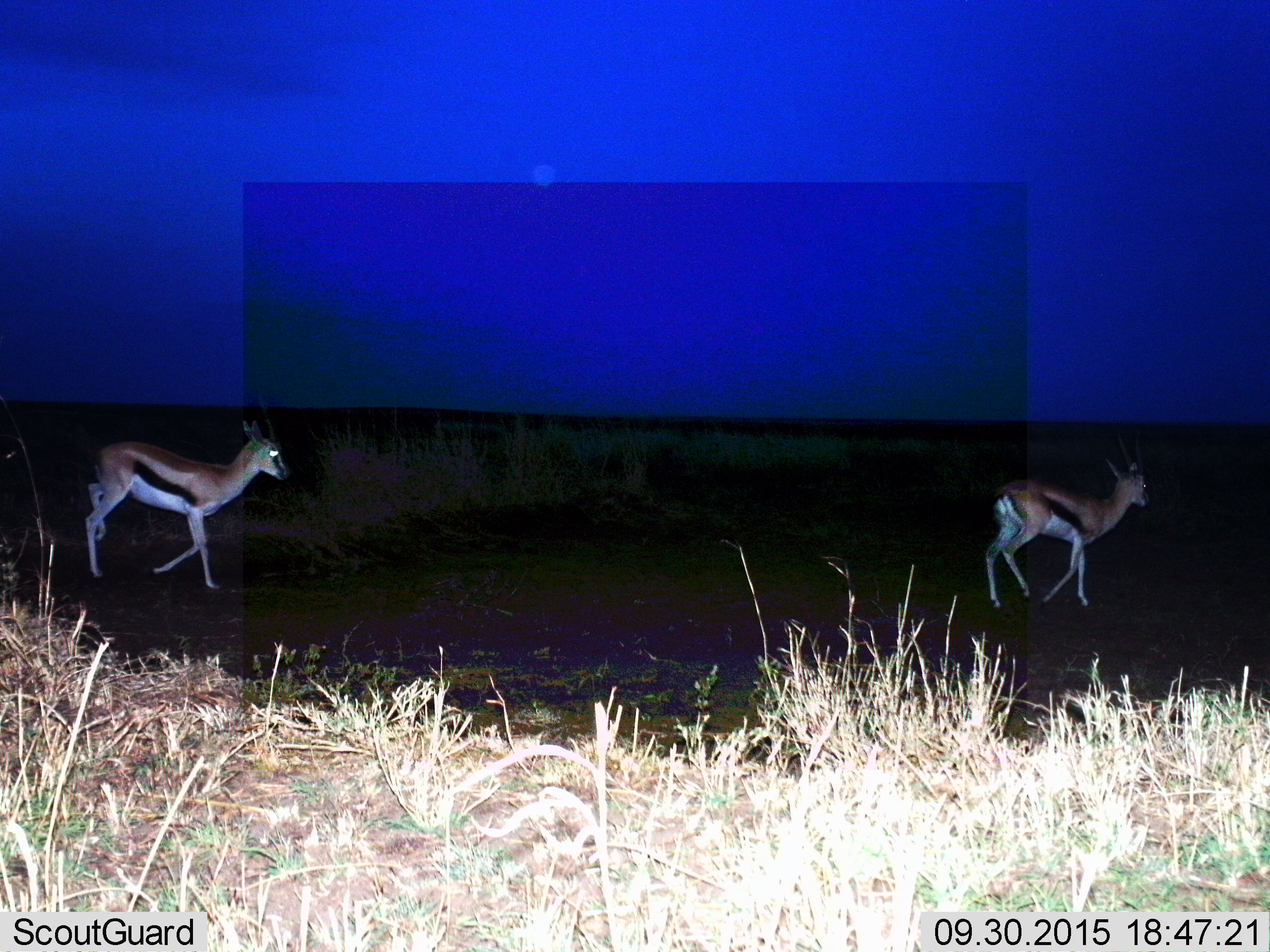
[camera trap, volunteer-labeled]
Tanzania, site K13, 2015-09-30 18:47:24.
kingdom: Animalia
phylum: Chordata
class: Mammalia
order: Artiodactyla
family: Bovidae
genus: Eudorcas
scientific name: Eudorcas thomsonii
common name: thomson's gazelle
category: gazellethomsons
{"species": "gazellethomsons (thomson's gazelle) (Eudorcas thomsonii)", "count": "2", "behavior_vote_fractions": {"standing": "0%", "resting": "0%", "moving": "100%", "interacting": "0%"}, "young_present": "0%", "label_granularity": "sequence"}